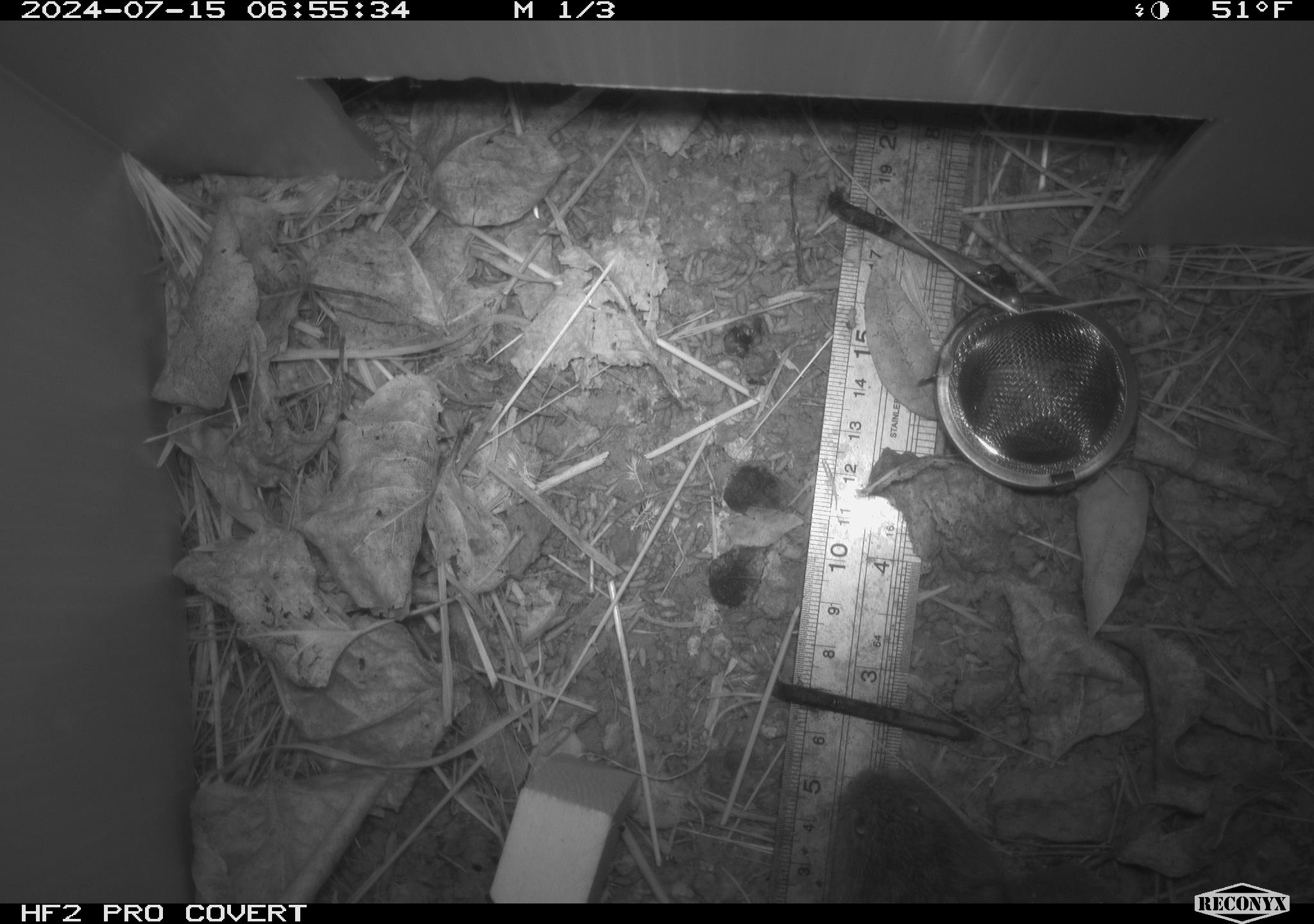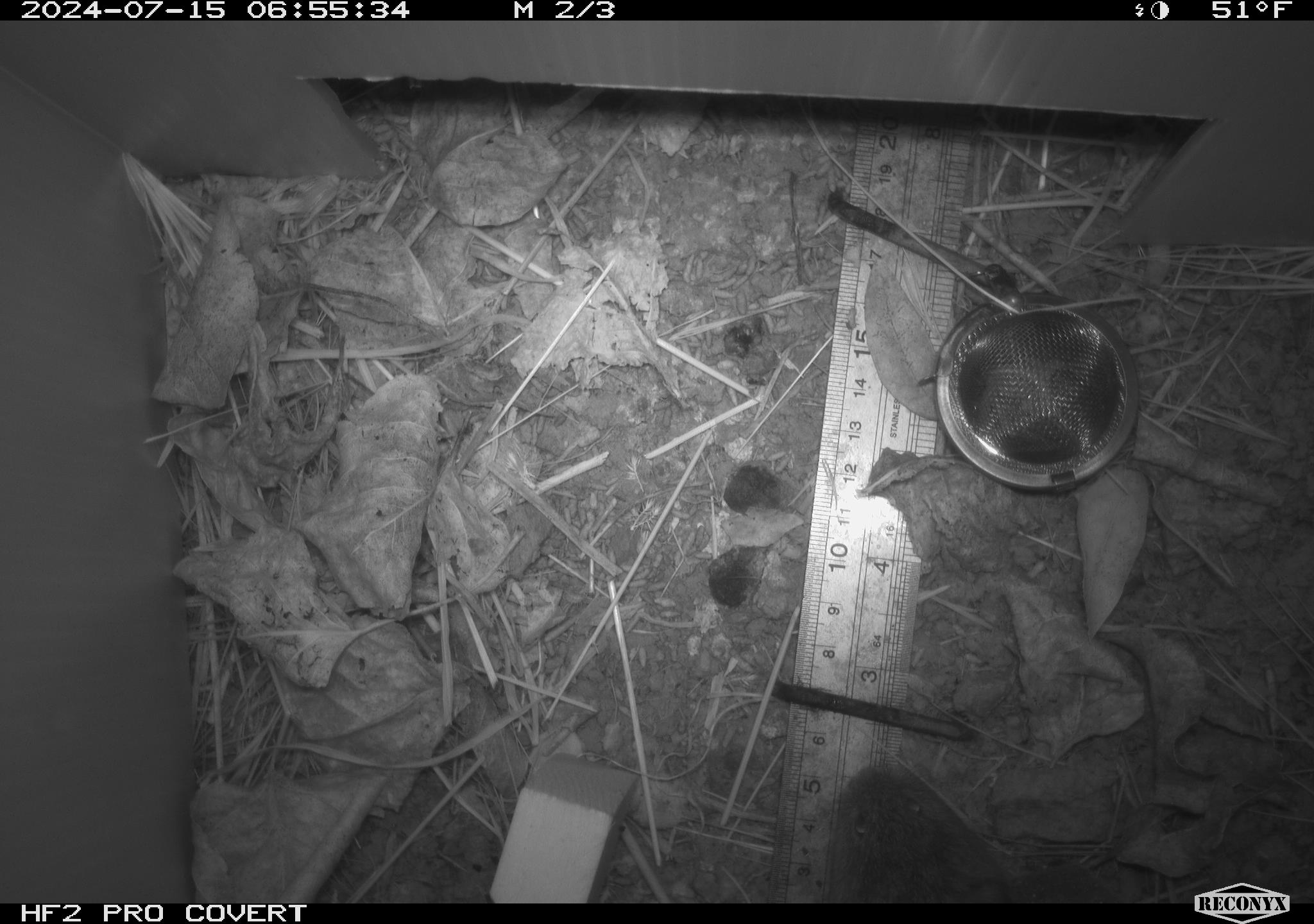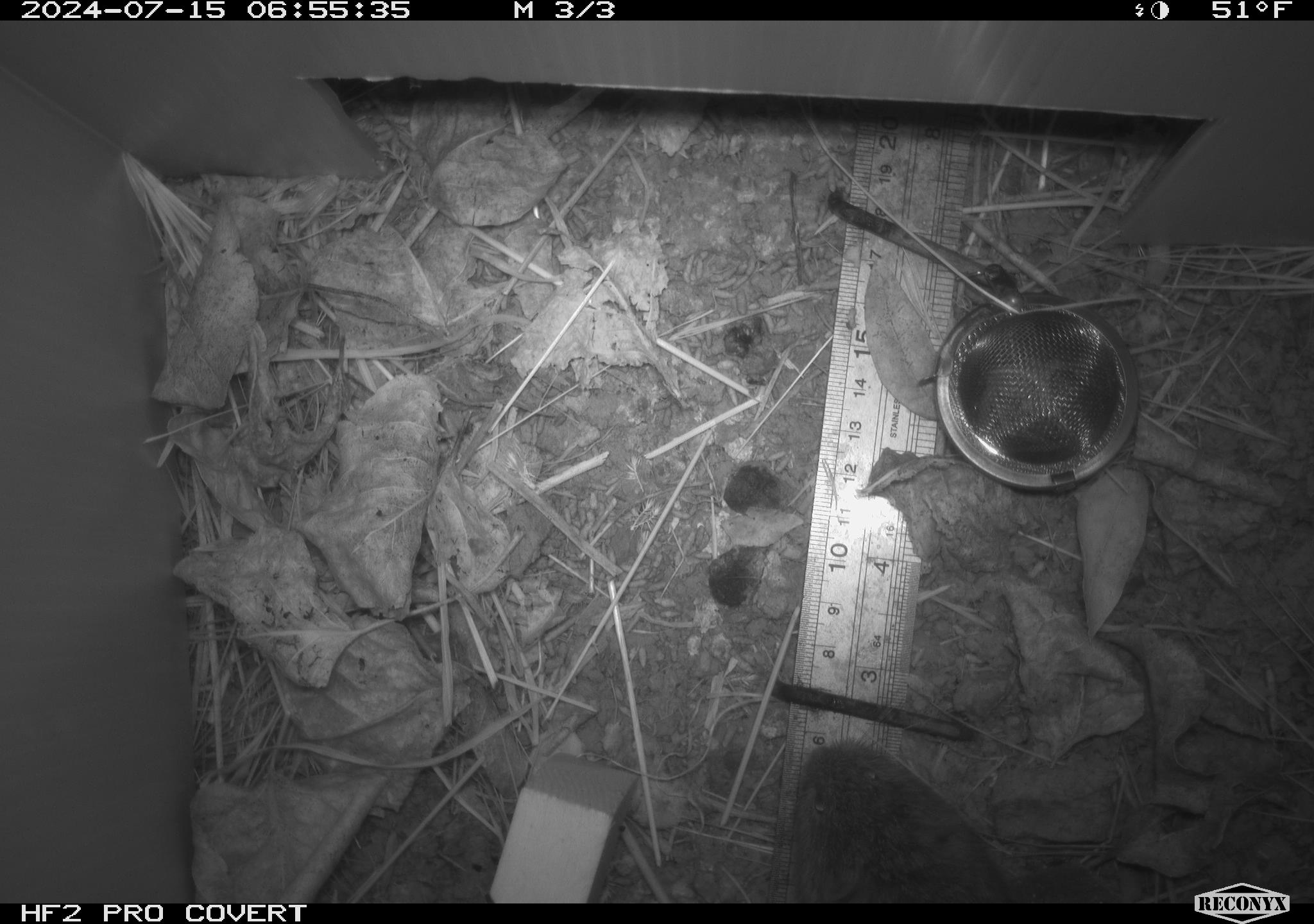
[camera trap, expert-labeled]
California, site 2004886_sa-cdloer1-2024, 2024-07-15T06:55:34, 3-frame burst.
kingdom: Animalia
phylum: Chordata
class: Mammalia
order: Rodentia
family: Cricetidae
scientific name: Arvicolinae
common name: voles, lemmings, and muskrats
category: arvicolinae subfamily